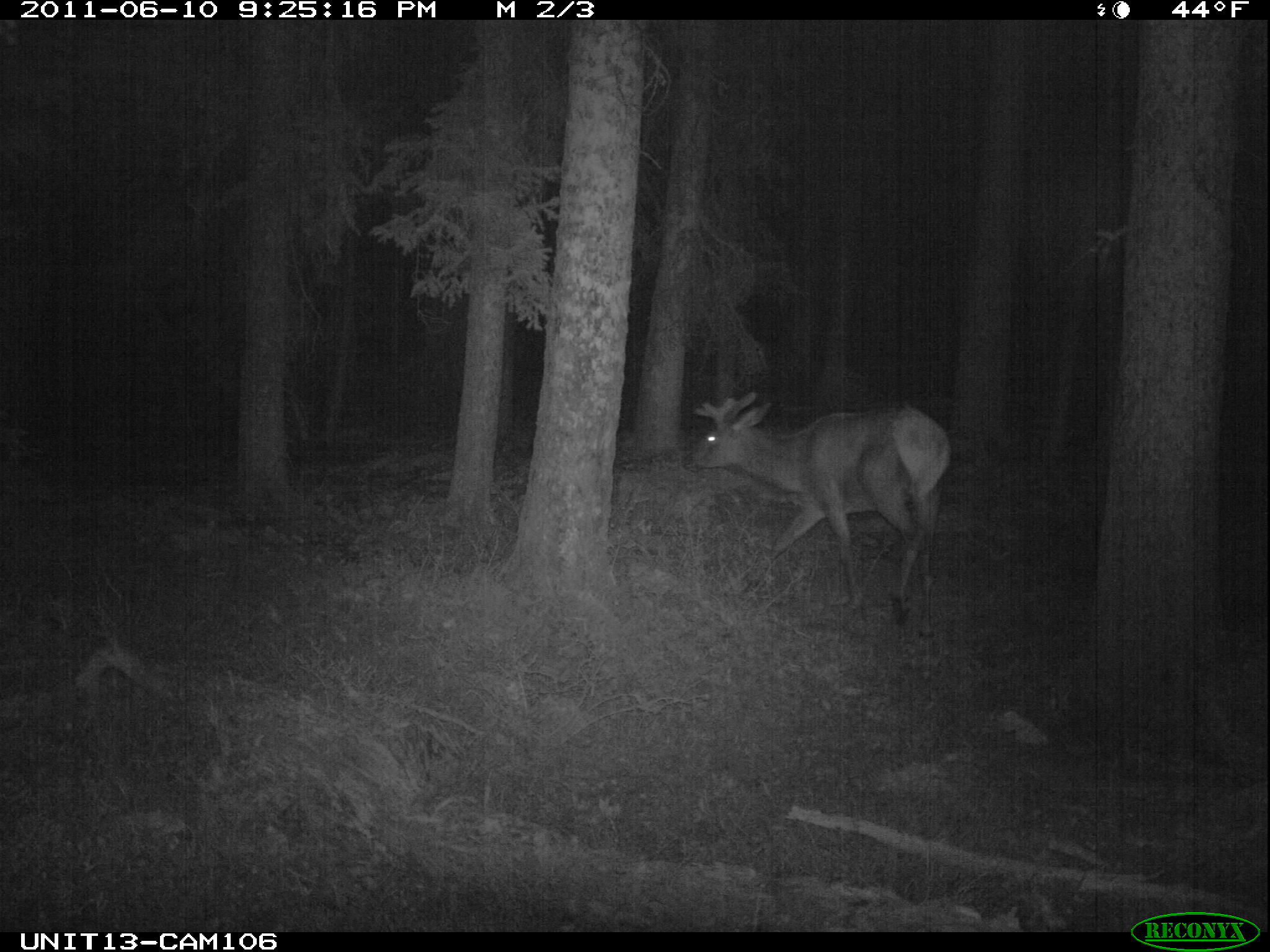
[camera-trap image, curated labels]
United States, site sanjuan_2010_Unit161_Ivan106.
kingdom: Animalia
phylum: Chordata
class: Mammalia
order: Artiodactyla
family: Cervidae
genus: Cervus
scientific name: Cervus elaphus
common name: red deer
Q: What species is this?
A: Cervus elaphus (red deer).